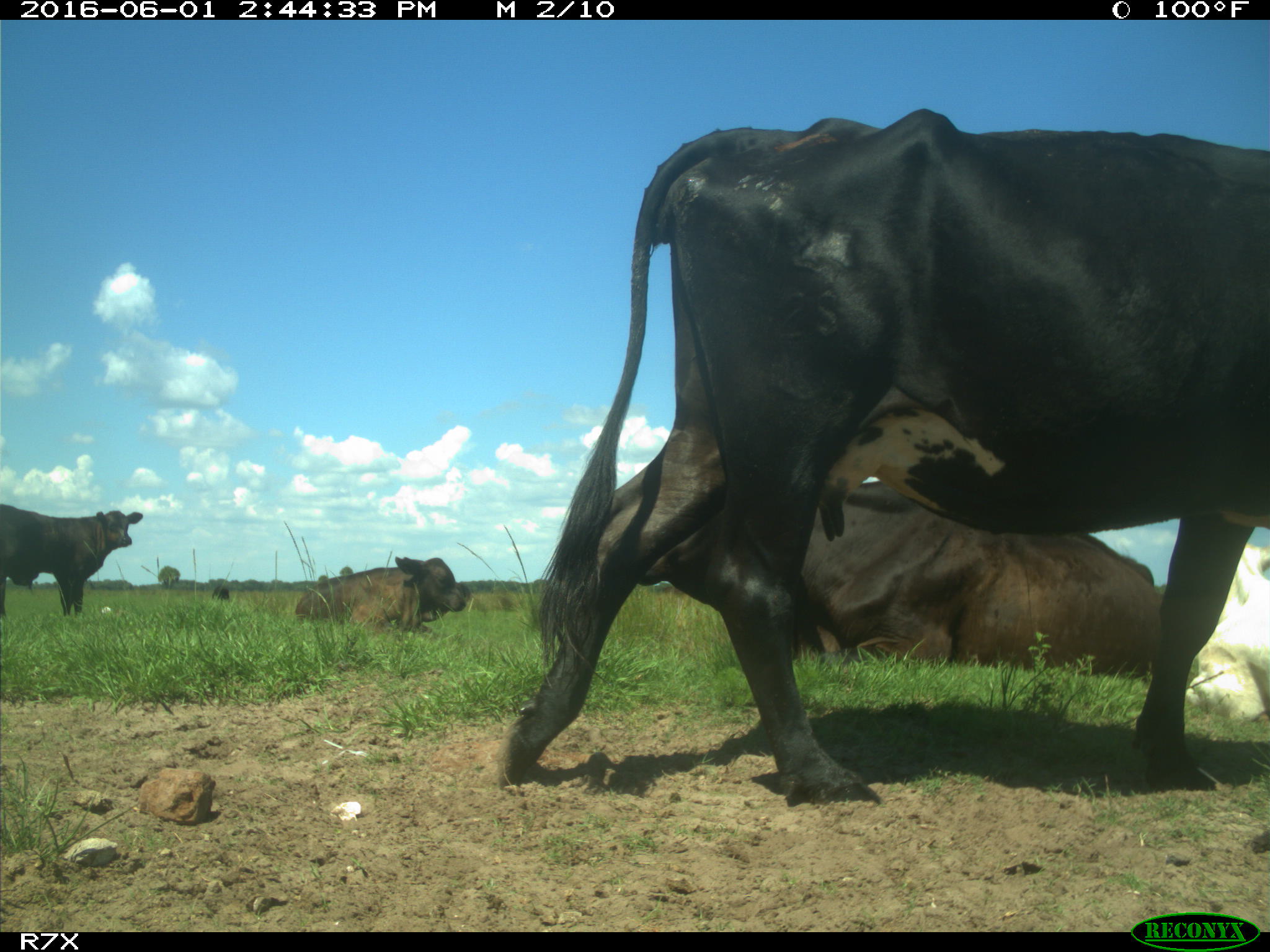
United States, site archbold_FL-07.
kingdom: Animalia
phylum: Chordata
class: Mammalia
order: Artiodactyla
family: Bovidae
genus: Bos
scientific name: Bos taurus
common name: domestic cow